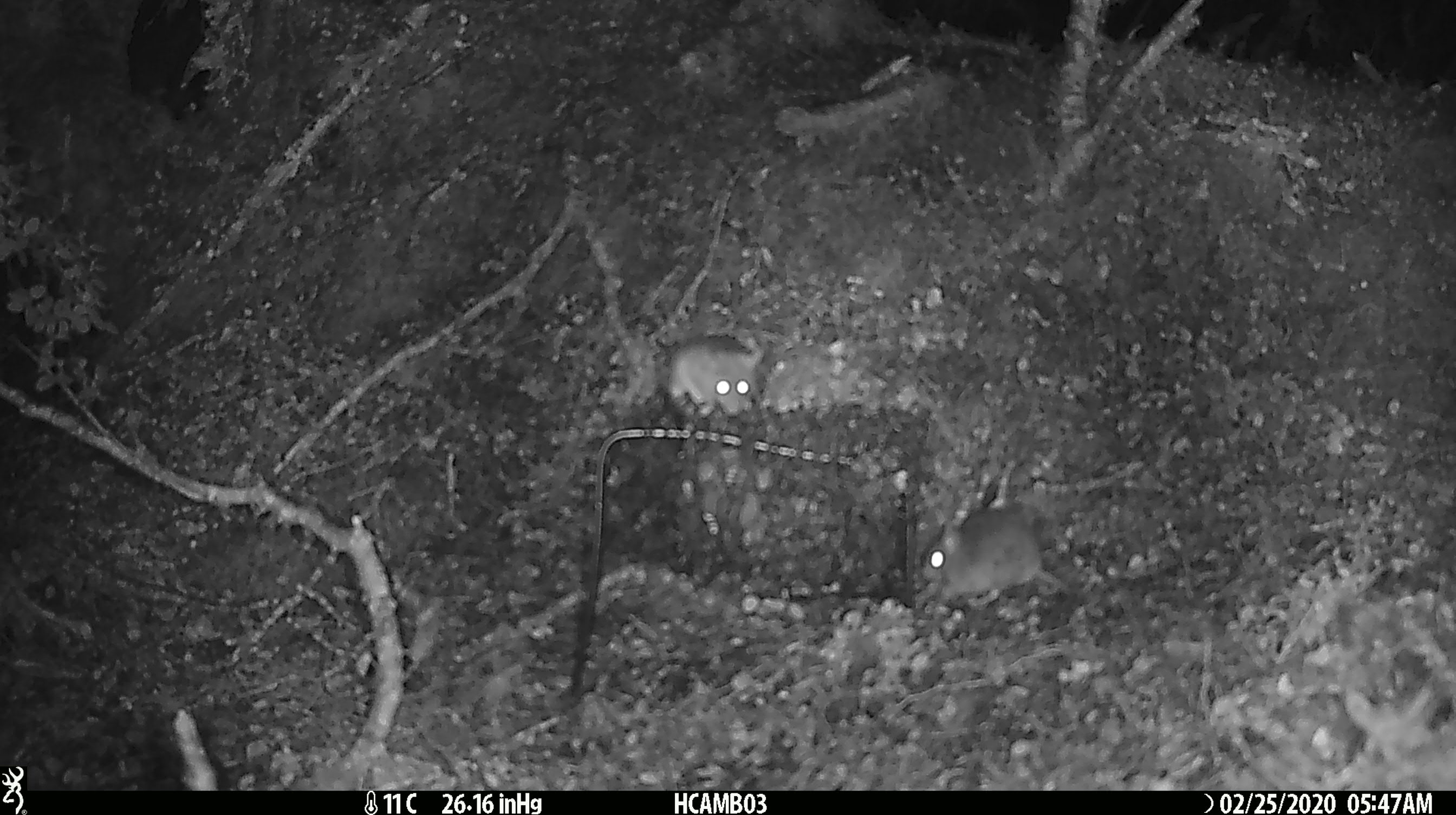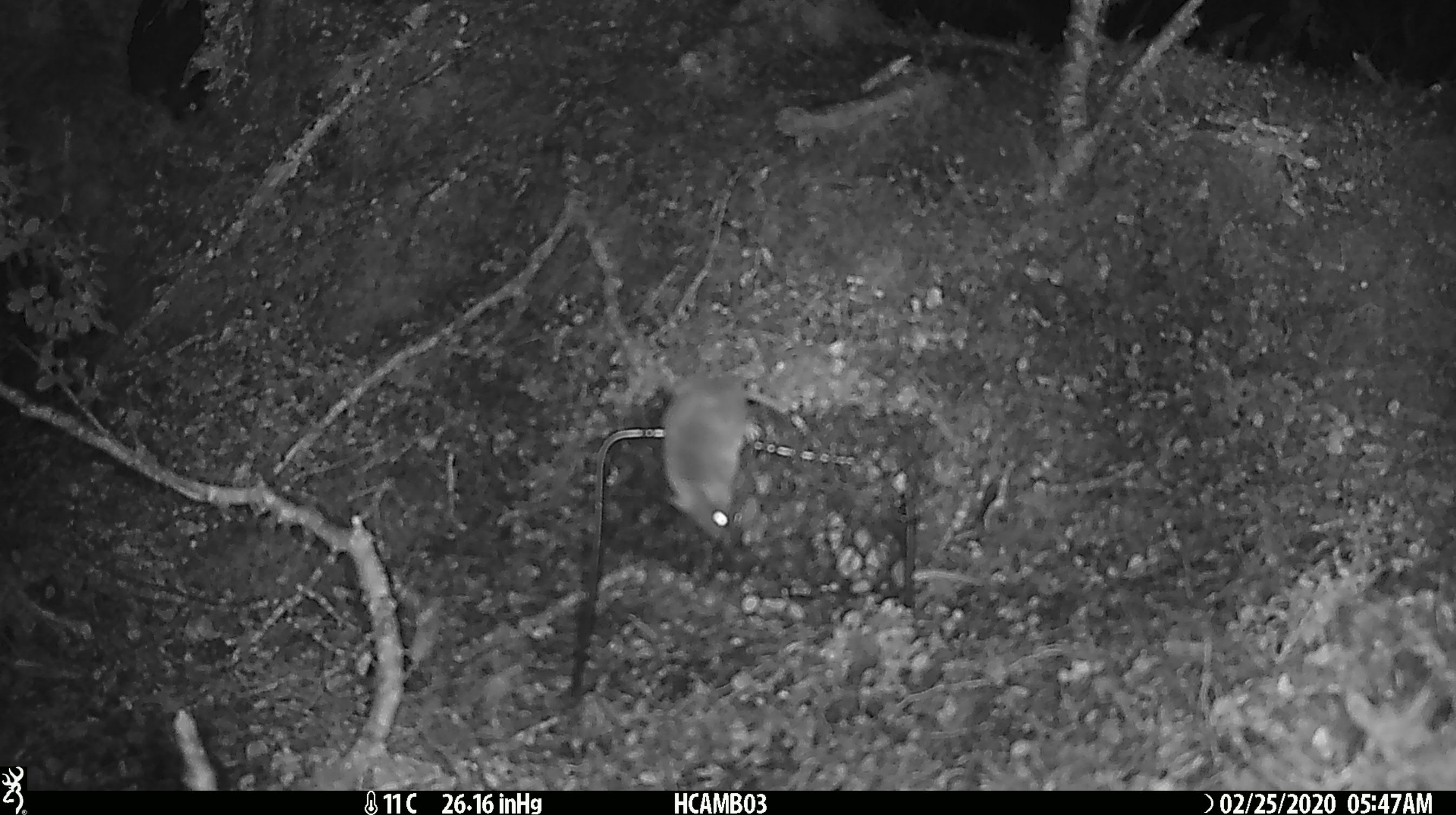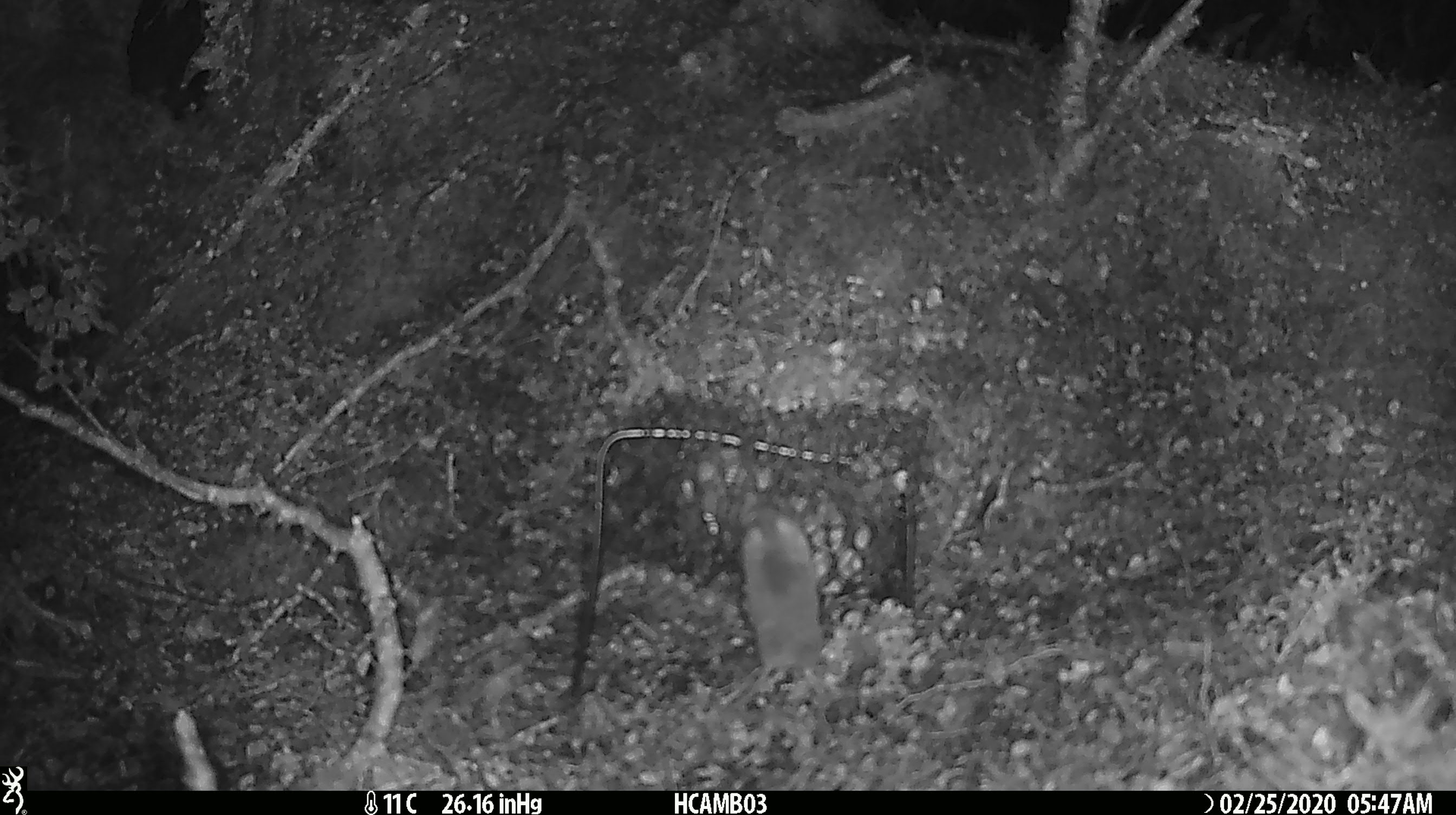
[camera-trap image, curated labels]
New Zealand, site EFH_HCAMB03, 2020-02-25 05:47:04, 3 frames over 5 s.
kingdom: Animalia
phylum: Chordata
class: Mammalia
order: Rodentia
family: Muridae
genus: Mus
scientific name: Mus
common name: mouse